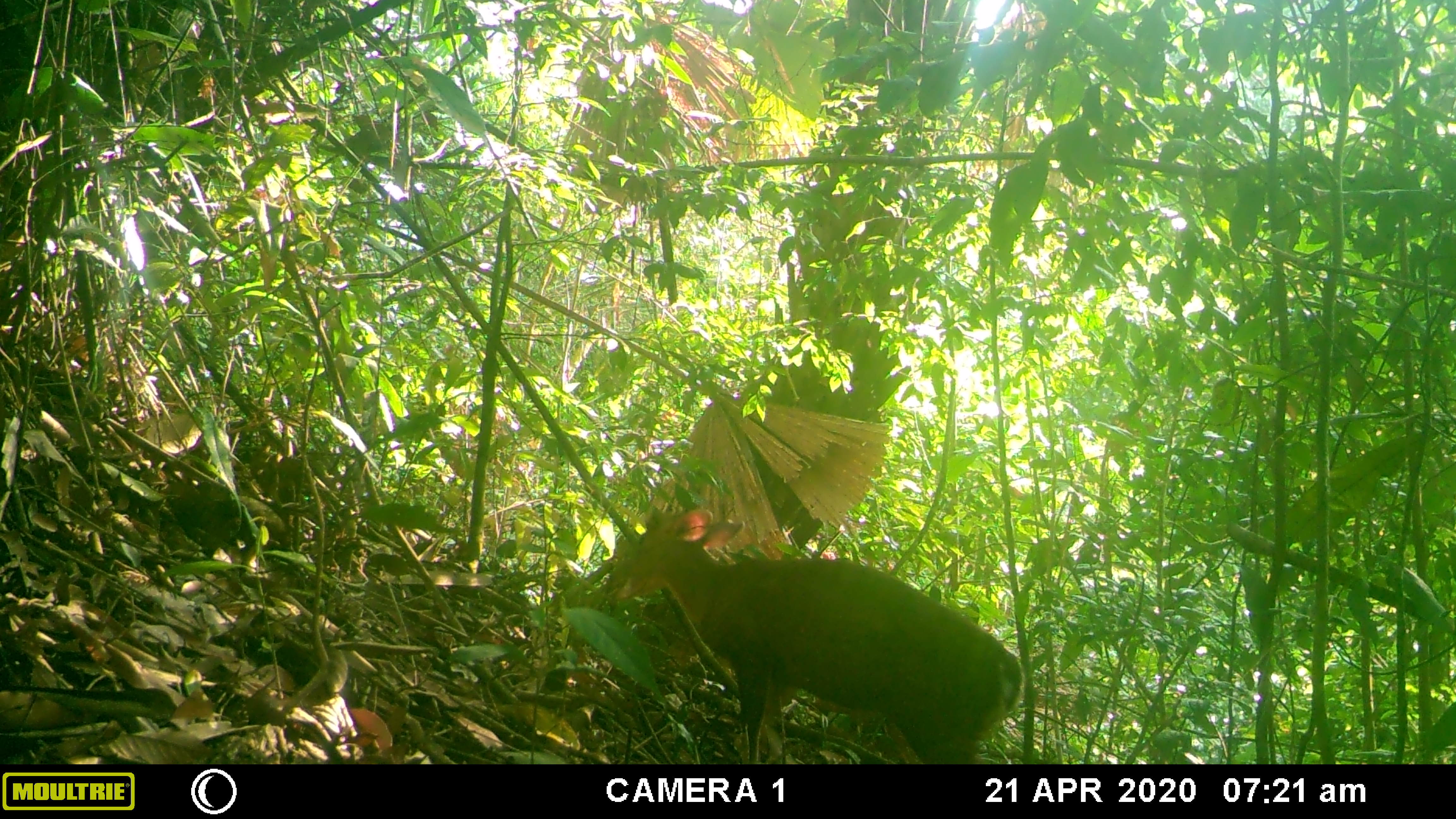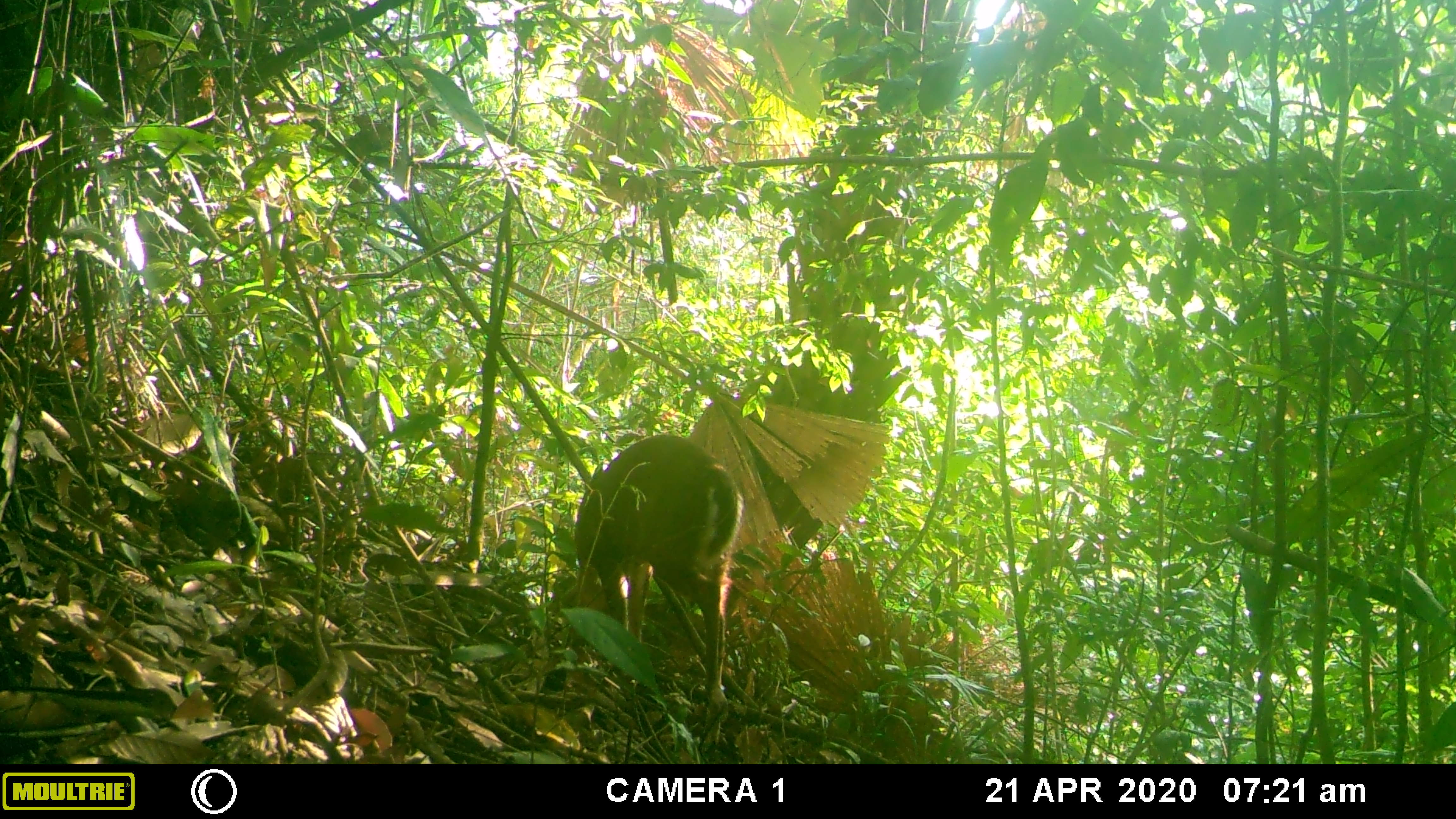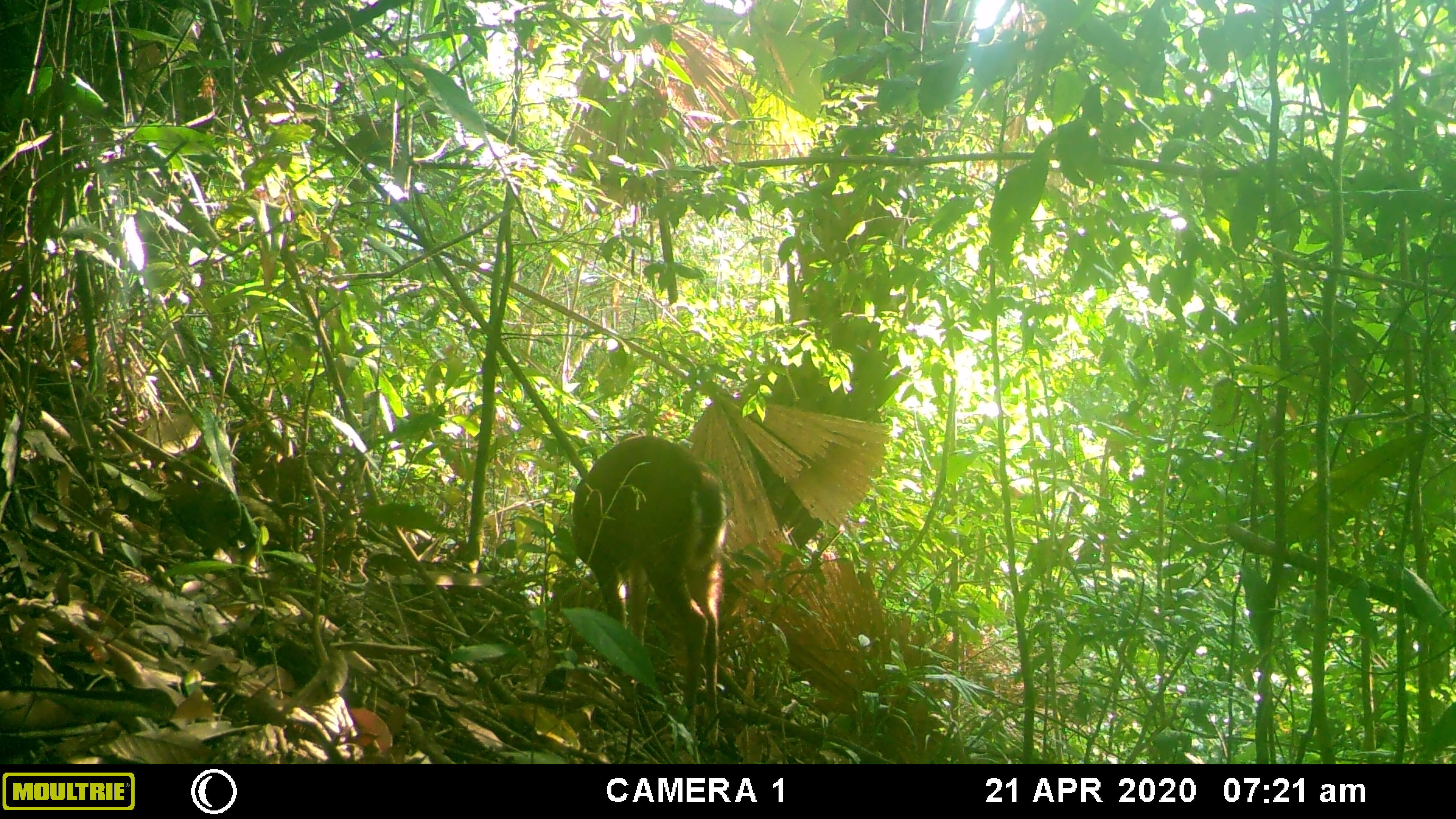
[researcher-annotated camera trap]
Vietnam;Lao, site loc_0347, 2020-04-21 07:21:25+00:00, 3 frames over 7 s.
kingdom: Animalia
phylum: Chordata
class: Mammalia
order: Artiodactyla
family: Cervidae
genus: Muntiacus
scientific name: Muntiacus rooseveltorum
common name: roosevelt's muntjac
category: roosevelts muntjac group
Roosevelts muntjac group (roosevelt's muntjac) (Muntiacus rooseveltorum). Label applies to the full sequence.